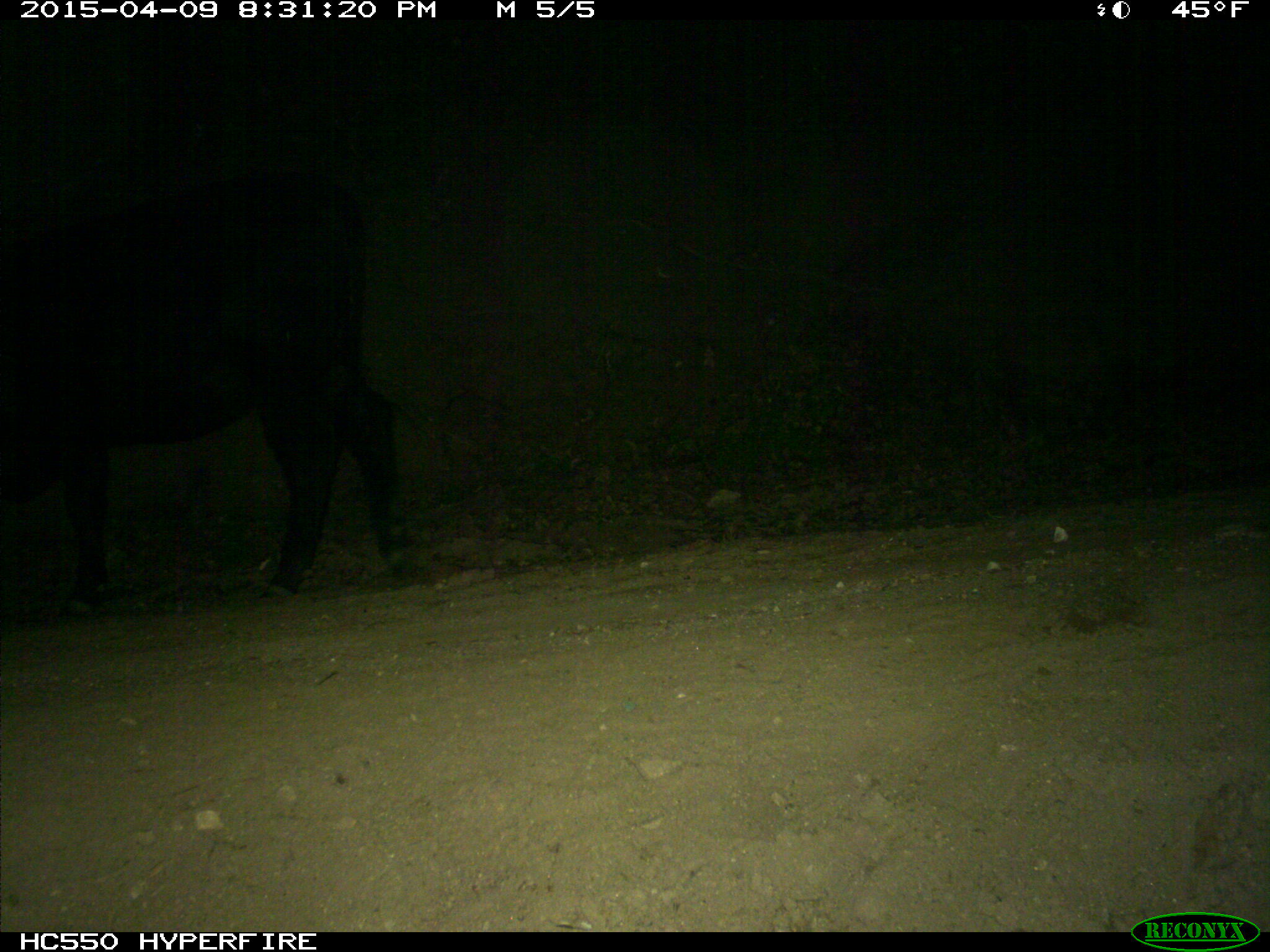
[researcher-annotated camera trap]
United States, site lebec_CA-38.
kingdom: Animalia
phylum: Chordata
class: Mammalia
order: Artiodactyla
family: Bovidae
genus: Bos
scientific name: Bos taurus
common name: domestic cow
Bos taurus (domestic cow).